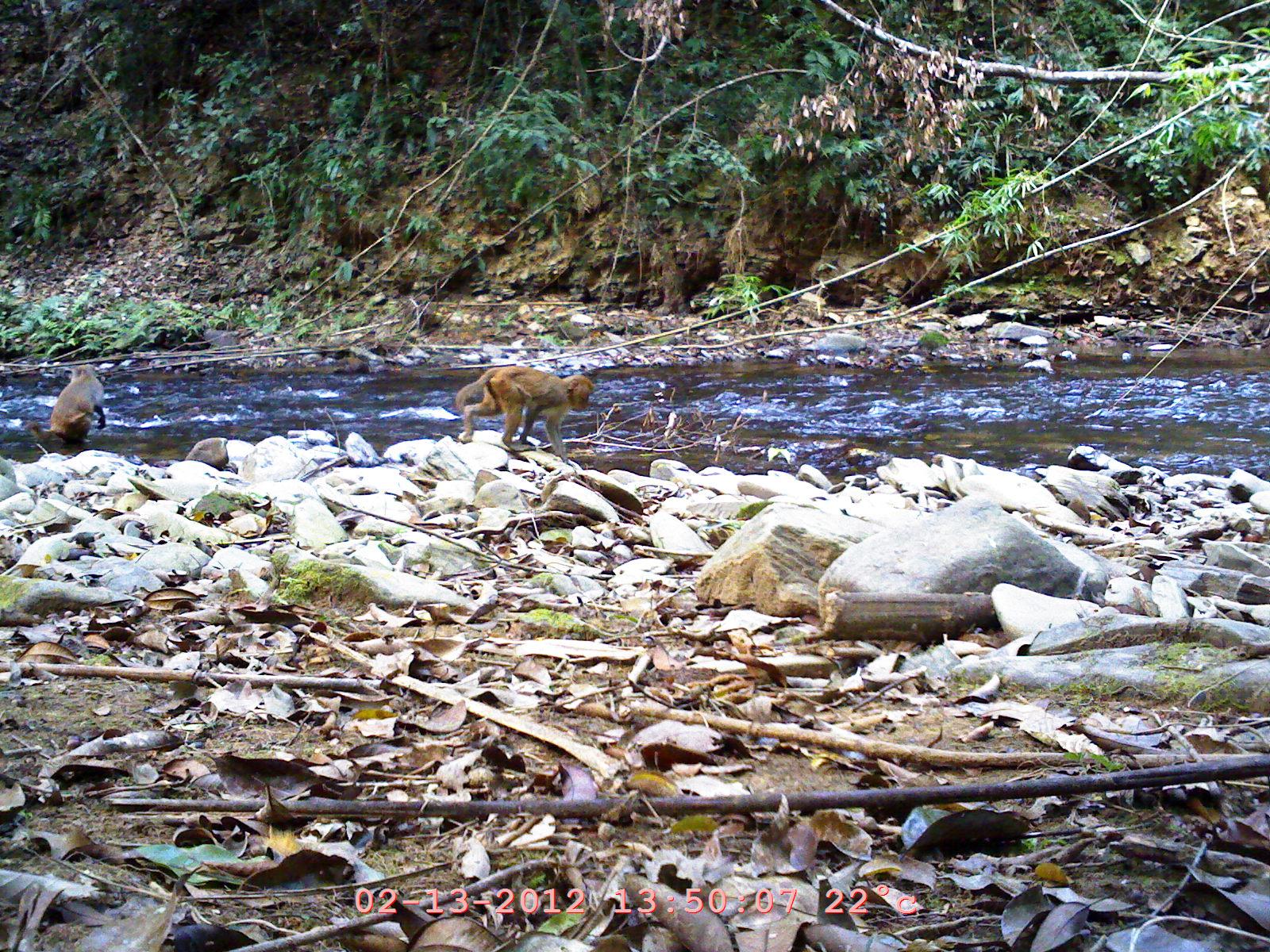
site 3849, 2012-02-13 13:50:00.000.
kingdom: Animalia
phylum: Chordata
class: Mammalia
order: Primates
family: Cercopithecidae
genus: Macaca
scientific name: Macaca arctoides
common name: stump-tailed macaque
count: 2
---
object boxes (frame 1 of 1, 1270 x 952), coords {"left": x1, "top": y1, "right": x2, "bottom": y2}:
macaca arctoides: {"left": 454, "top": 364, "right": 597, "bottom": 468}; {"left": 23, "top": 363, "right": 107, "bottom": 462}